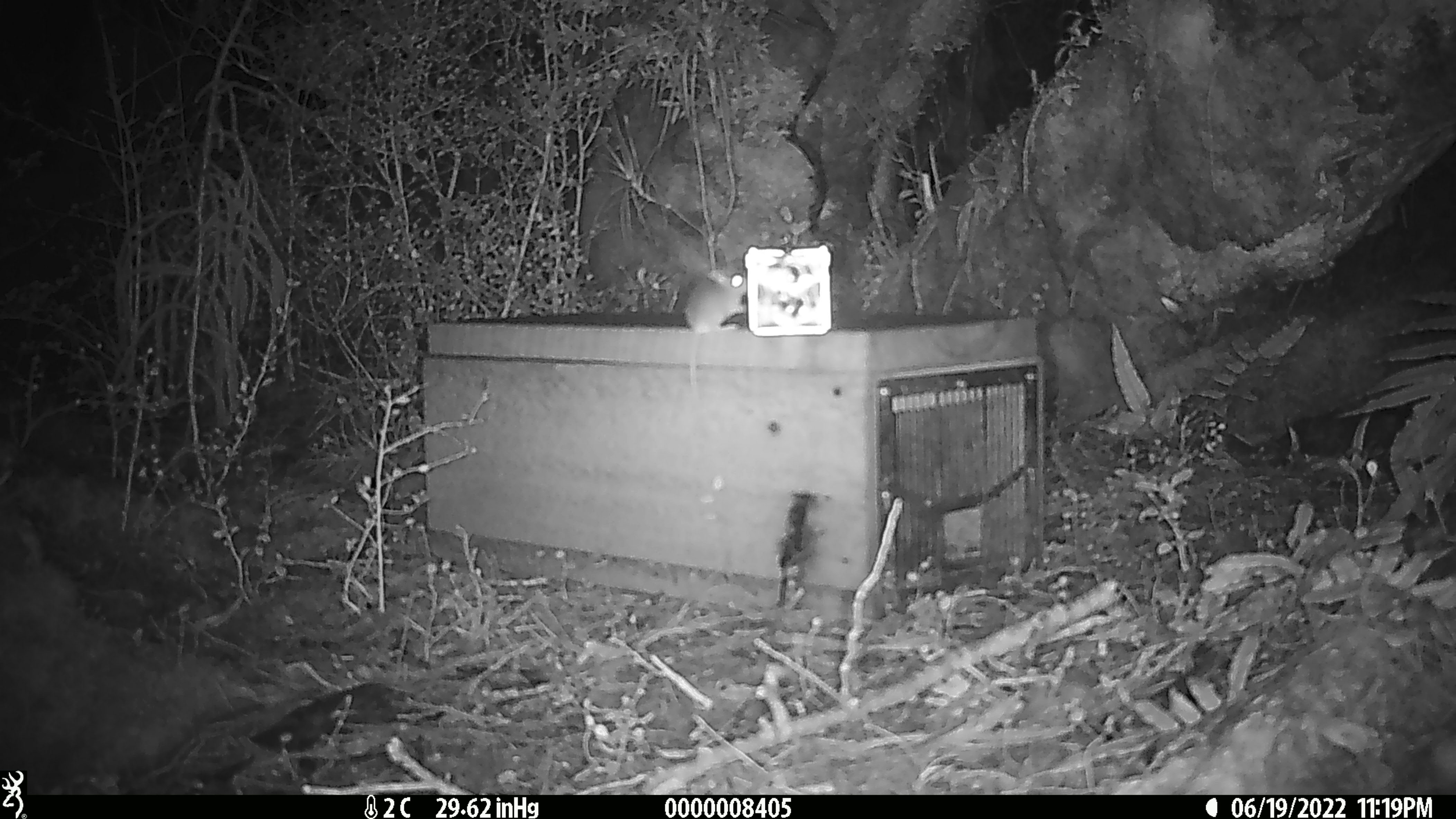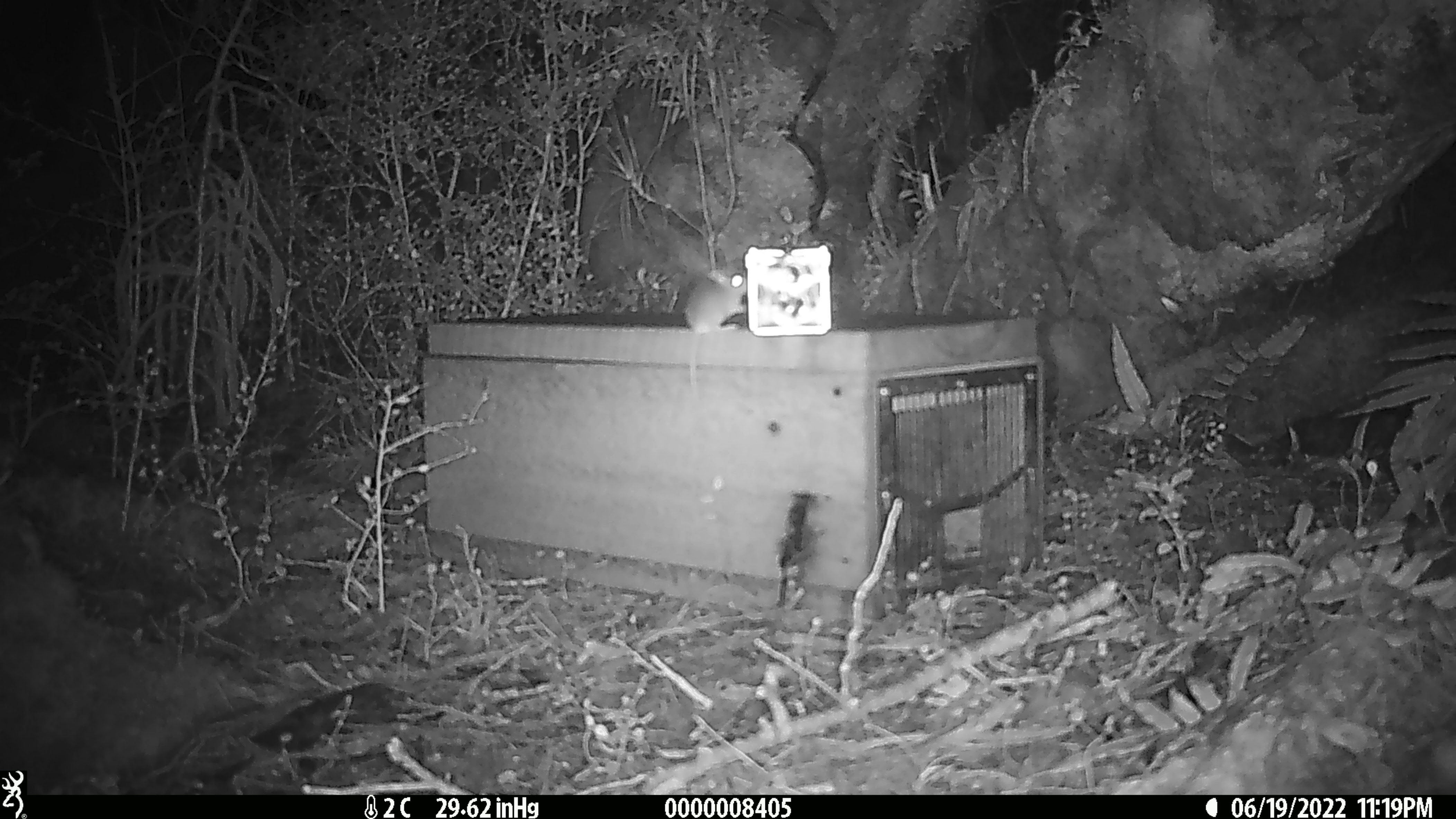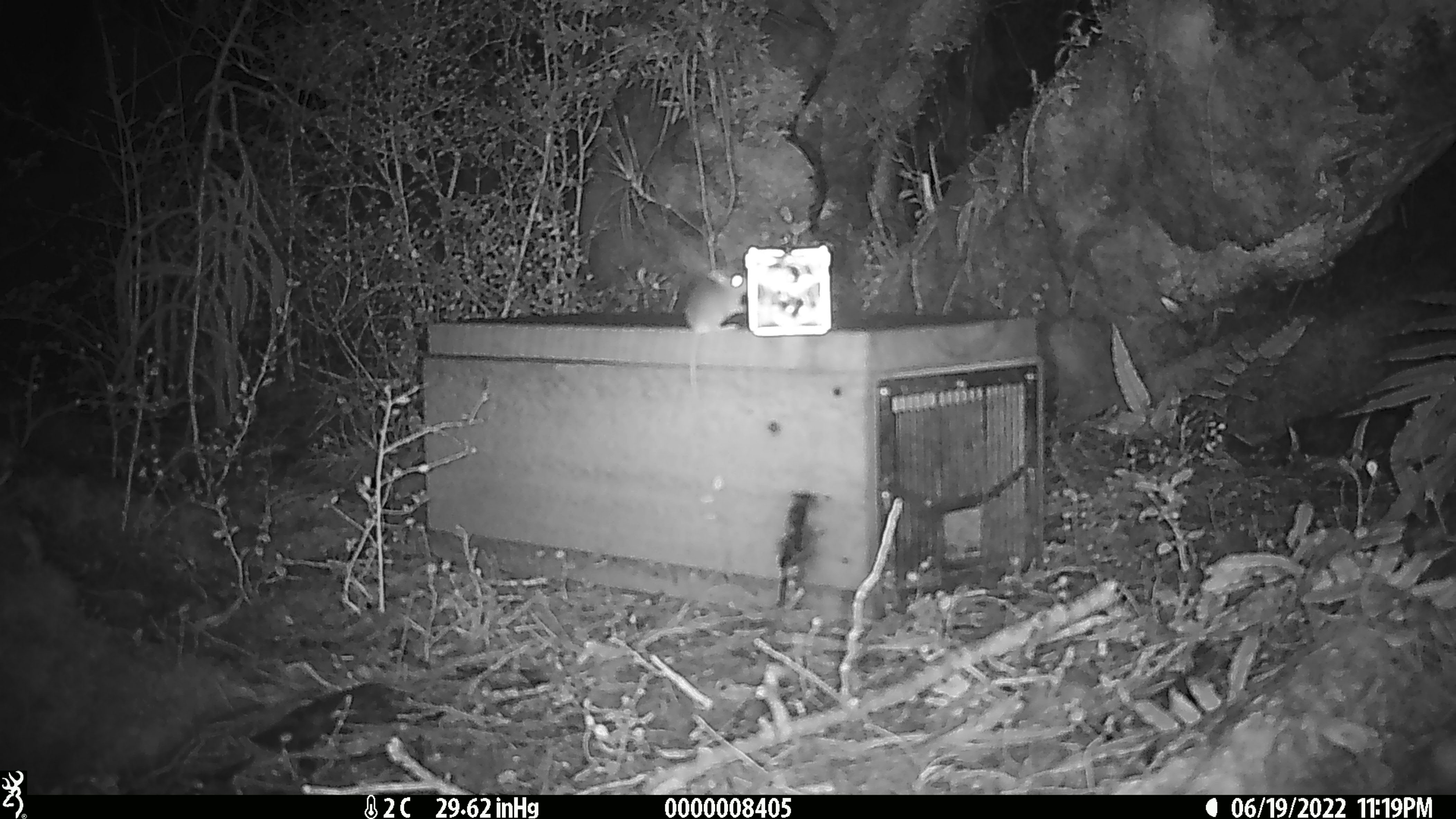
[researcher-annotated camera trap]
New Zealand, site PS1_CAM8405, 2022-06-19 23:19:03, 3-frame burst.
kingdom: Animalia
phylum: Chordata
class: Mammalia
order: Rodentia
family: Muridae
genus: Mus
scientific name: Mus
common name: mouse